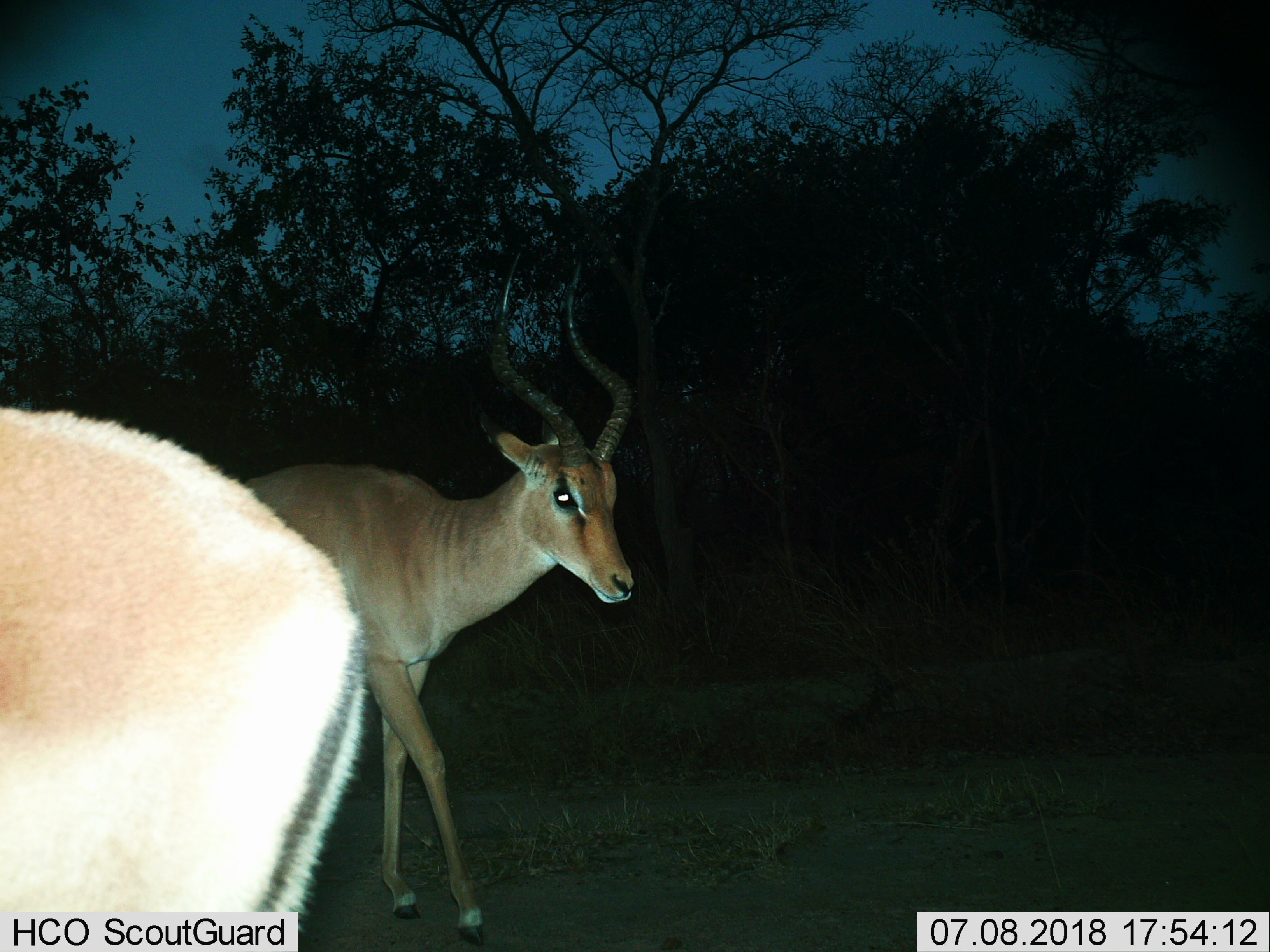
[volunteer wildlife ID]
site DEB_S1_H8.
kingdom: Animalia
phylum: Chordata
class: Mammalia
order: Artiodactyla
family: Bovidae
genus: Aepyceros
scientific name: Aepyceros melampus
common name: impala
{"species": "impala (Aepyceros melampus)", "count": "2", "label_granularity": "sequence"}